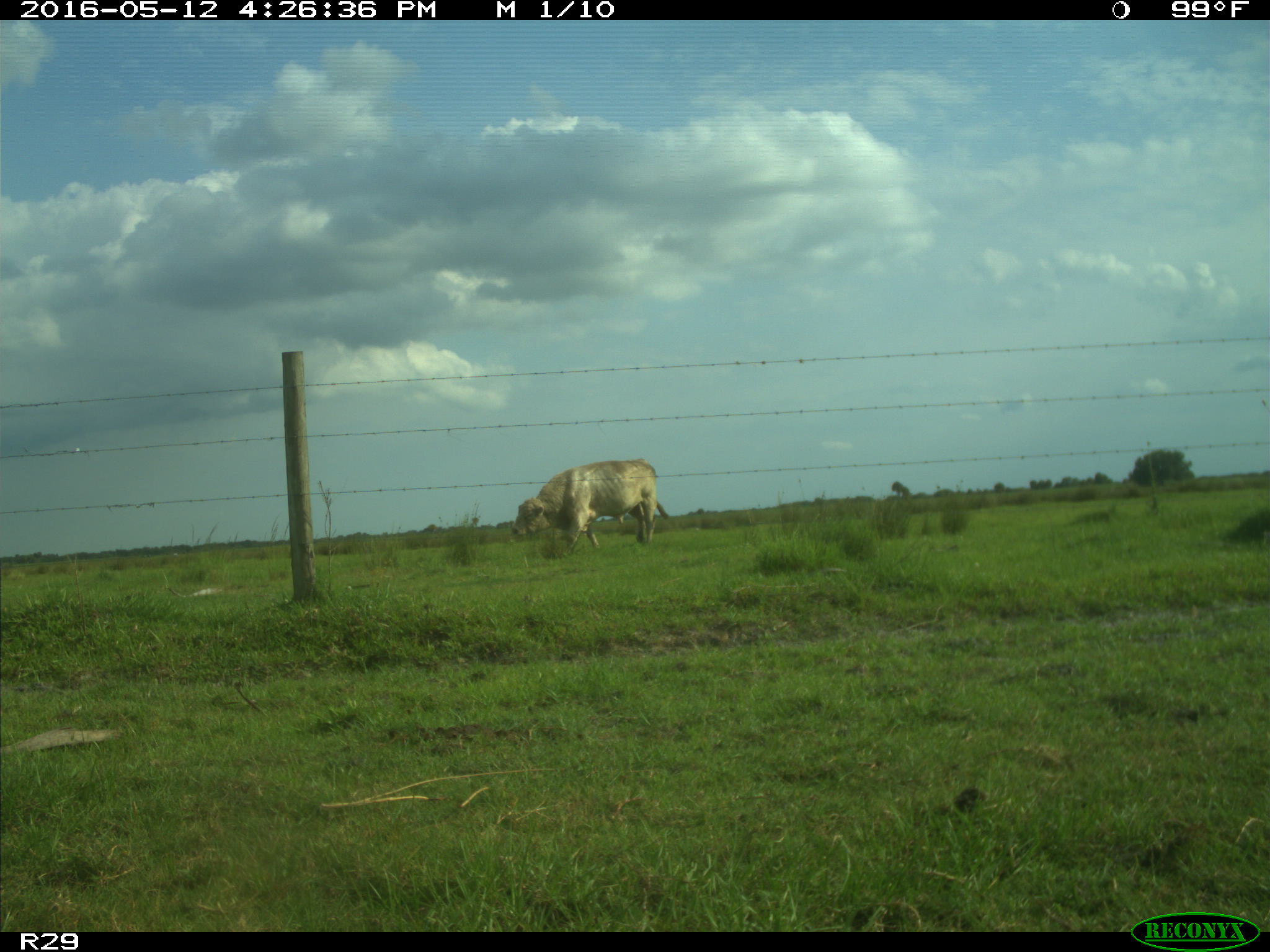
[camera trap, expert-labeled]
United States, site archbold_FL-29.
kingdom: Animalia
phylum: Chordata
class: Mammalia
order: Artiodactyla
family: Bovidae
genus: Bos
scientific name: Bos taurus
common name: domestic cow